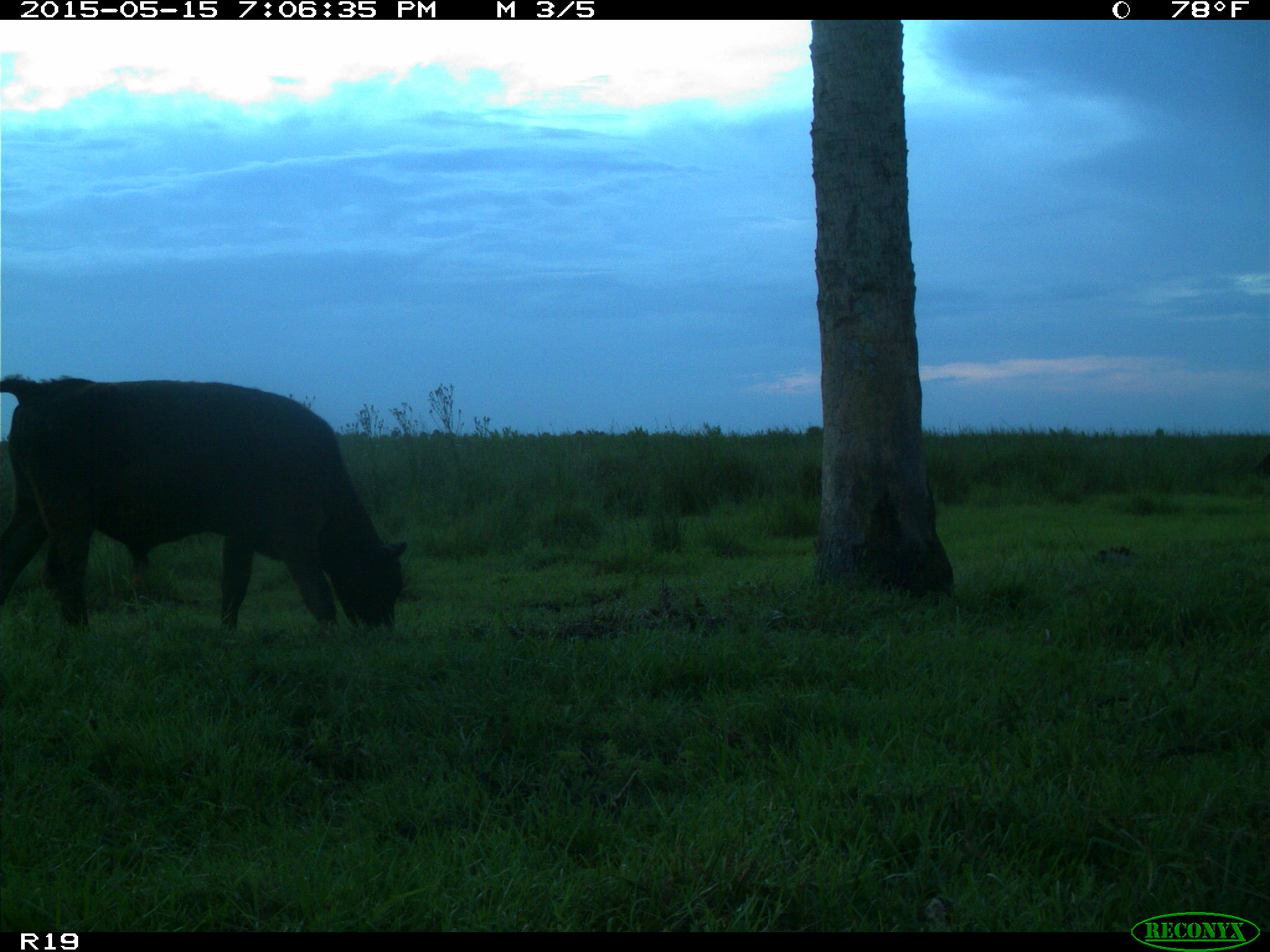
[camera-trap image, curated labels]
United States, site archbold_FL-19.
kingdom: Animalia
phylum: Chordata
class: Mammalia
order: Artiodactyla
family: Bovidae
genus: Bos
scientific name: Bos taurus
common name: domestic cow